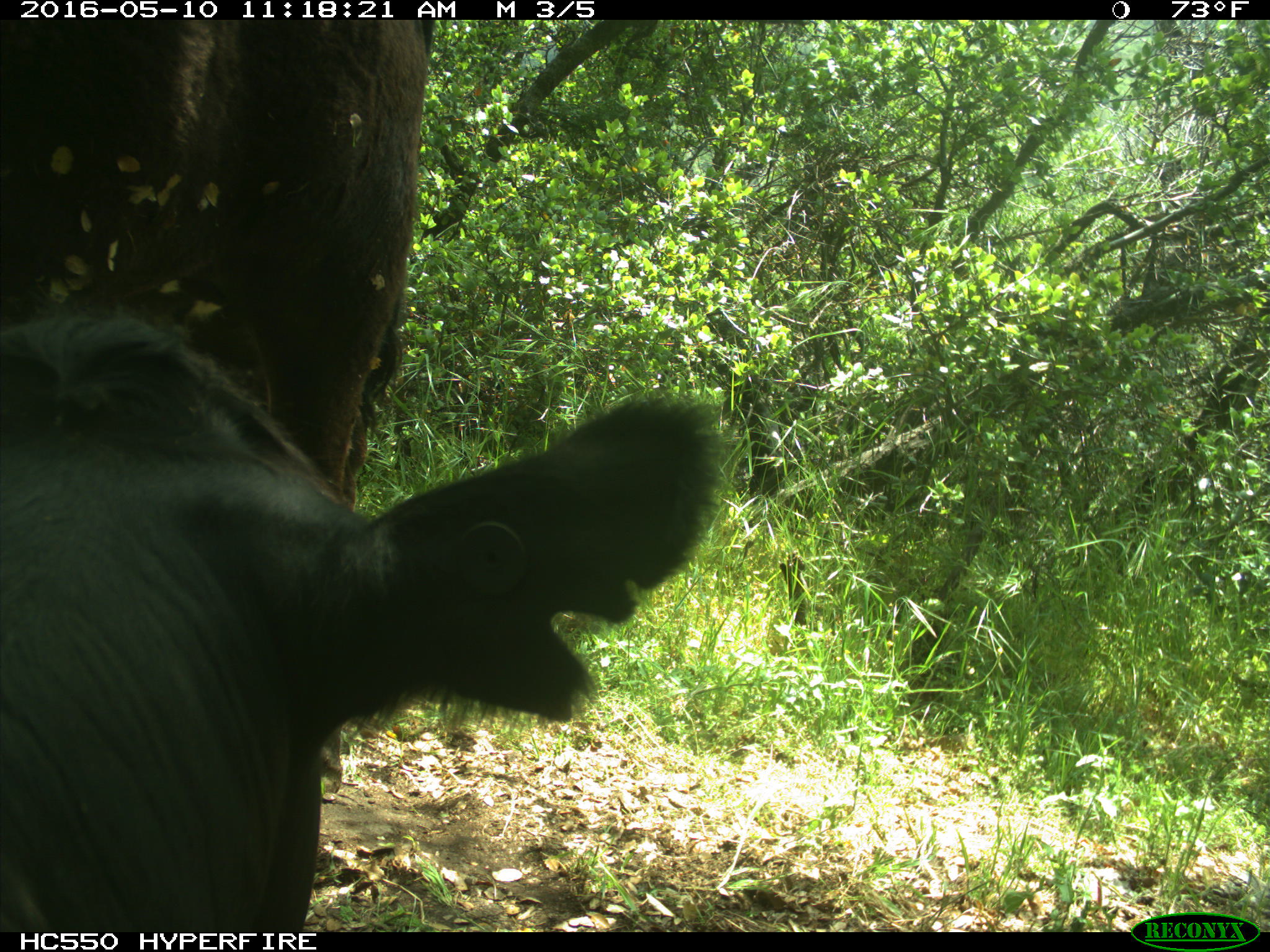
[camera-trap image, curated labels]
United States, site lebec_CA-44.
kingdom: Animalia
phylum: Chordata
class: Mammalia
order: Artiodactyla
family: Bovidae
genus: Bos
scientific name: Bos taurus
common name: domestic cow